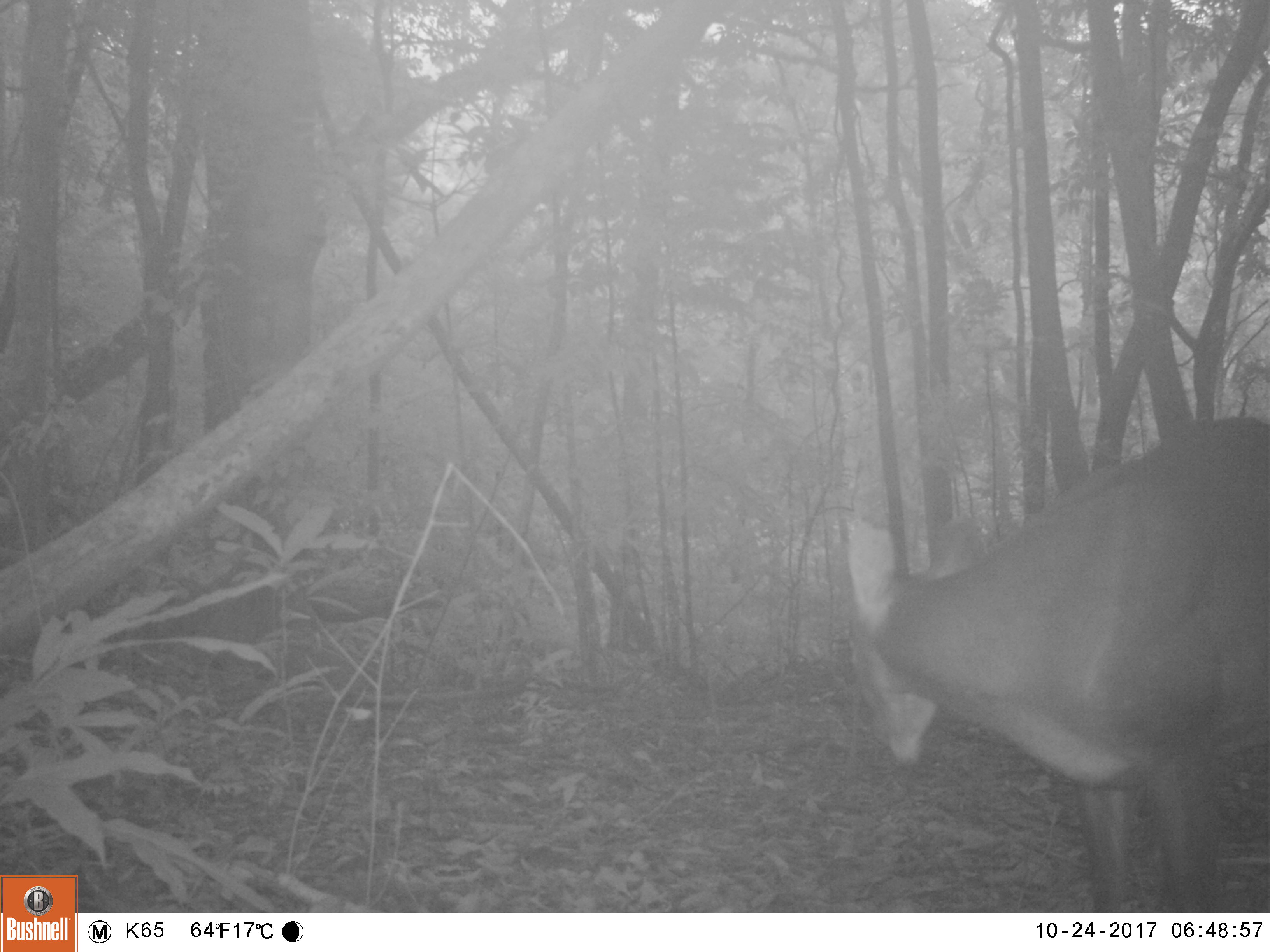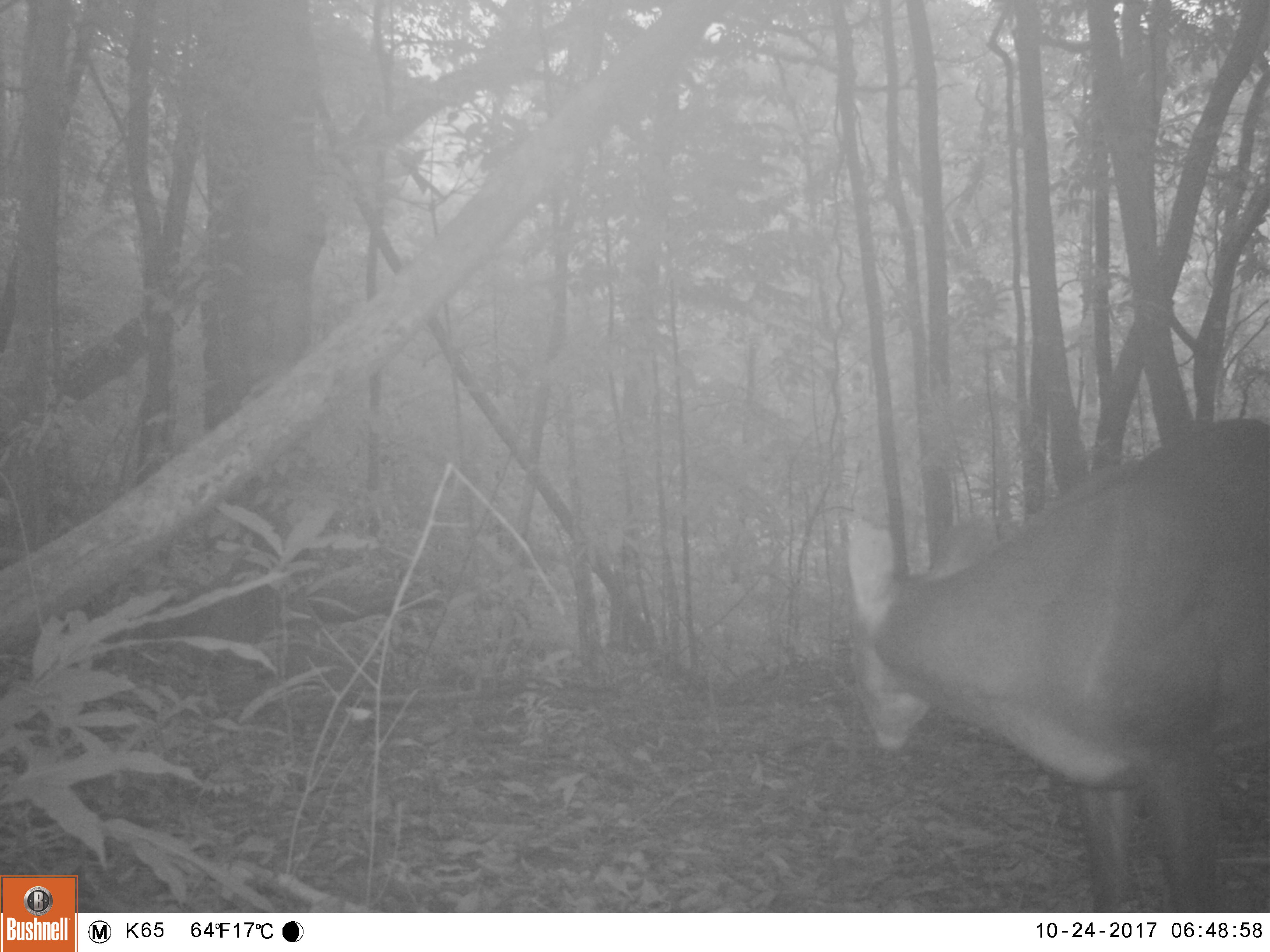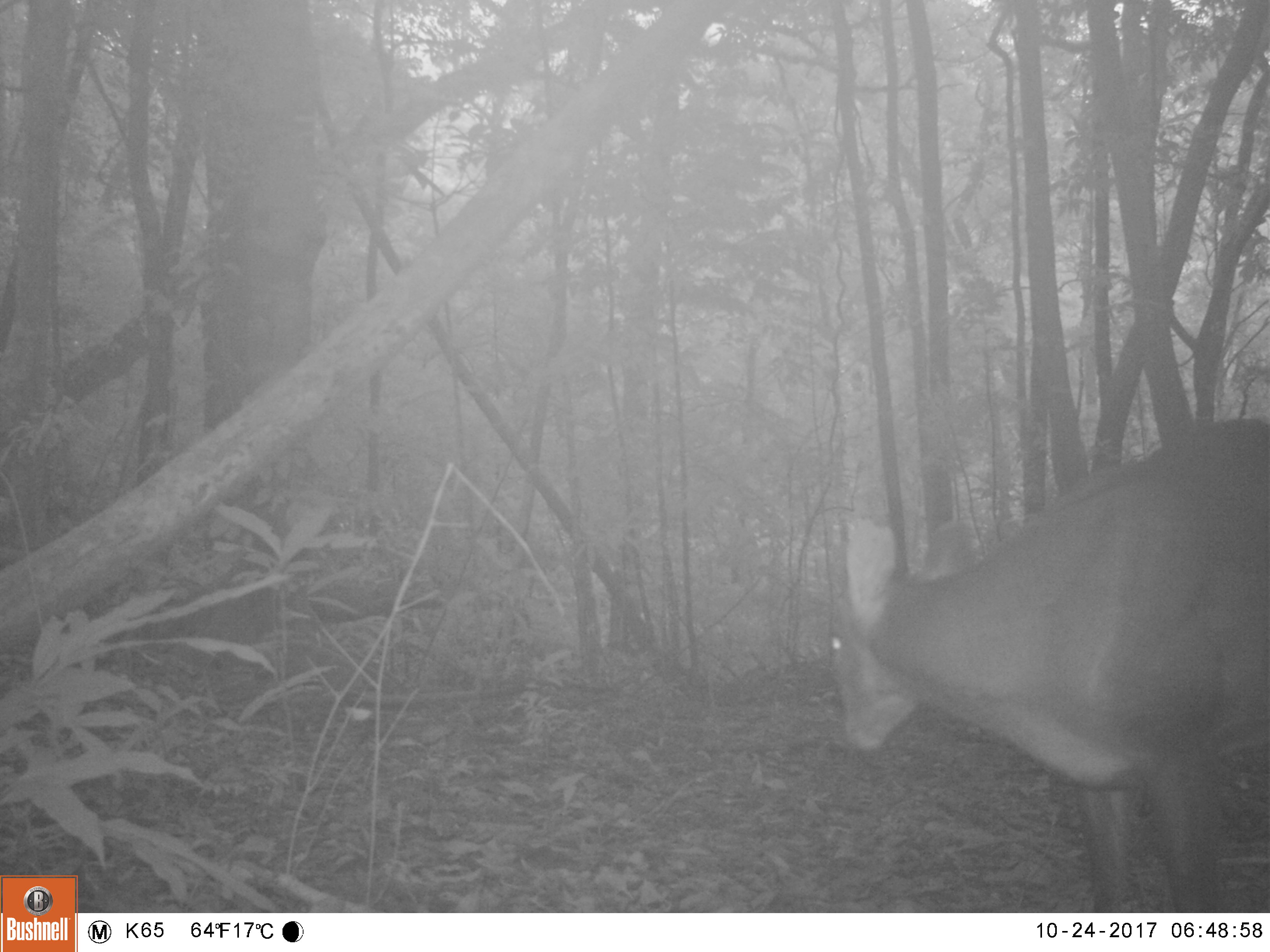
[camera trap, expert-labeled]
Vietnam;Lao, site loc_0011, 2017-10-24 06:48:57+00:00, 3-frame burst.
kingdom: Animalia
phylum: Chordata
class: Mammalia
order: Artiodactyla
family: Cervidae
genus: Muntiacus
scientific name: Muntiacus vuquangensis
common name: large-antlered muntjac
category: large antlered muntjac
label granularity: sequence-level